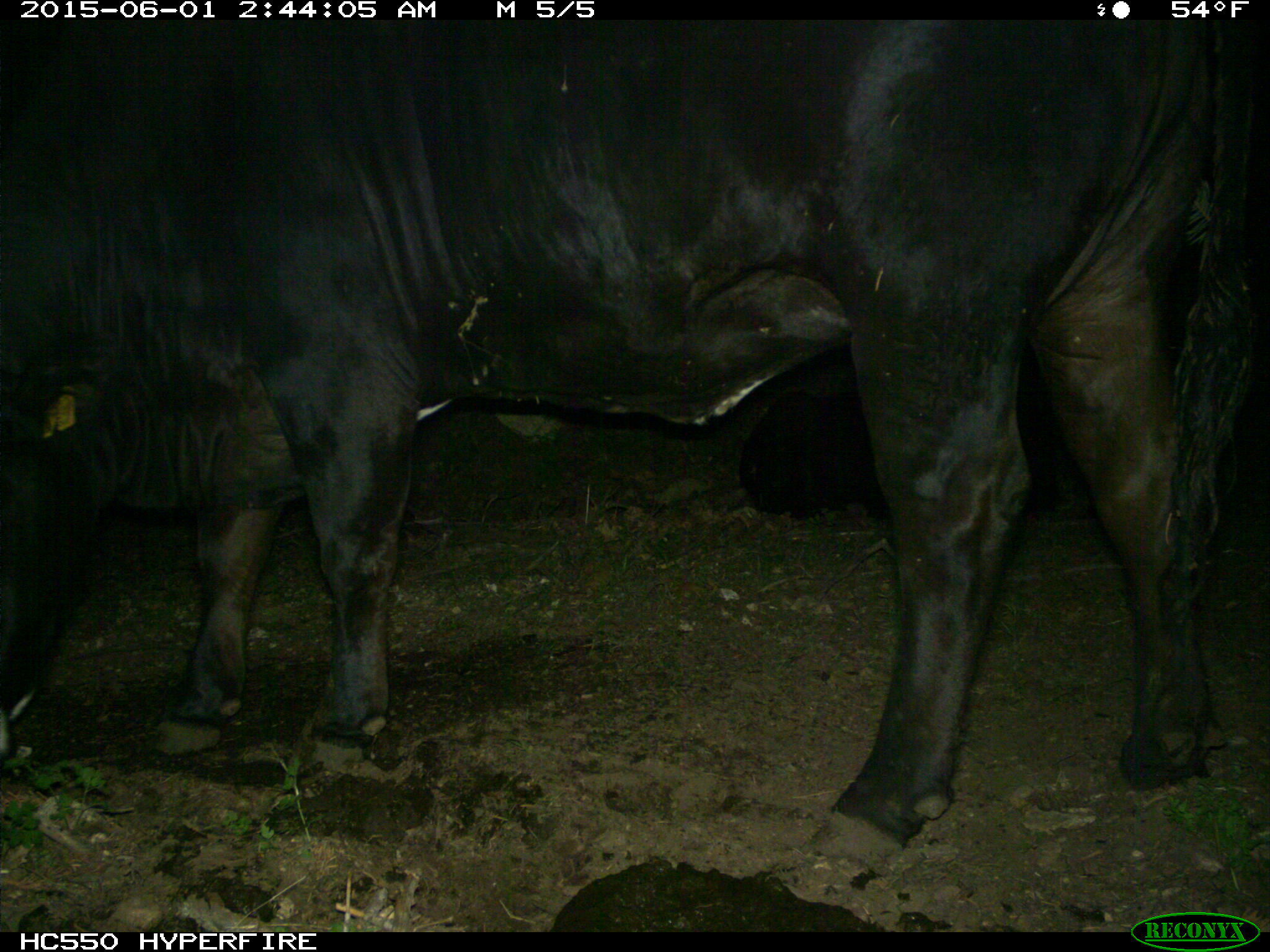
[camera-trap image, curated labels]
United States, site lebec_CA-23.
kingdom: Animalia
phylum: Chordata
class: Mammalia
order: Artiodactyla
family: Bovidae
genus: Bos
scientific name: Bos taurus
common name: domestic cow